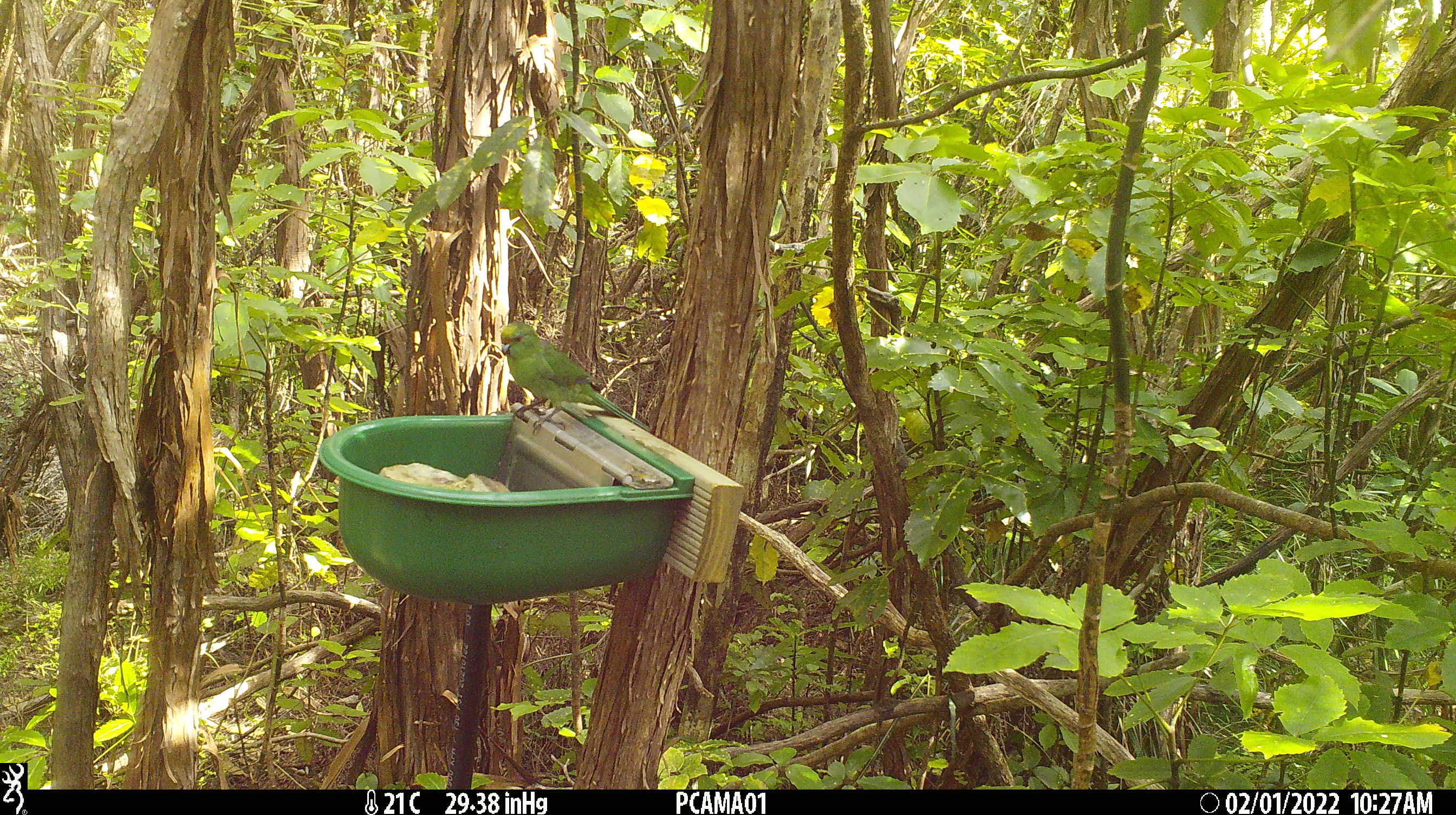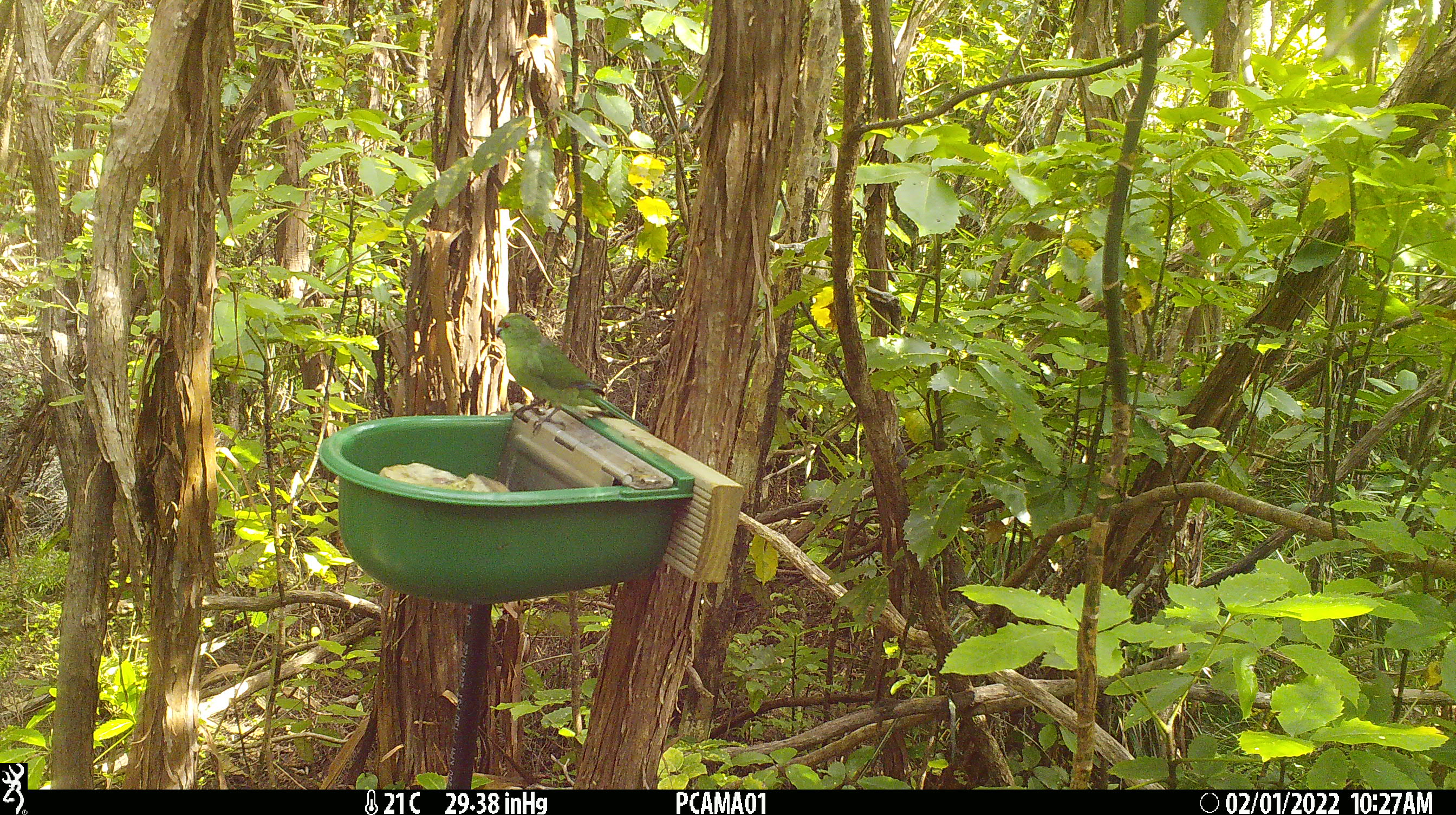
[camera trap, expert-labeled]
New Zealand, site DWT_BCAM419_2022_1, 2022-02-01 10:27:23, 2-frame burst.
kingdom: Animalia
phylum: Chordata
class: Aves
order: Psittaciformes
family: Psittaculidae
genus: Cyanoramphus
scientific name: Cyanoramphus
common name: parakeet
Parakeet (Cyanoramphus).